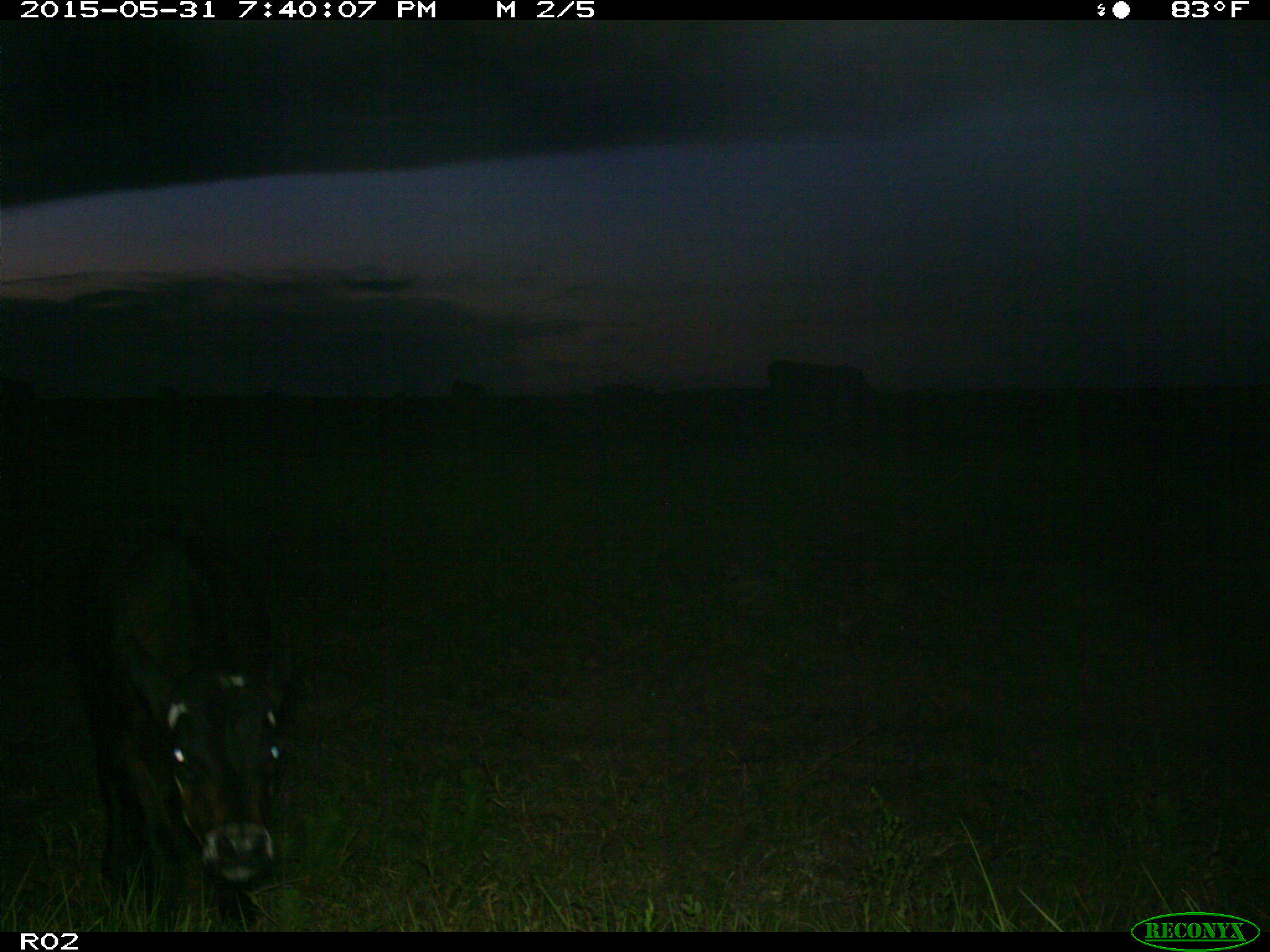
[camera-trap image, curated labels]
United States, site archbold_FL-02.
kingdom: Animalia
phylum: Chordata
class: Mammalia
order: Artiodactyla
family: Bovidae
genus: Bos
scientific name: Bos taurus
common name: domestic cow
Bos taurus (domestic cow).